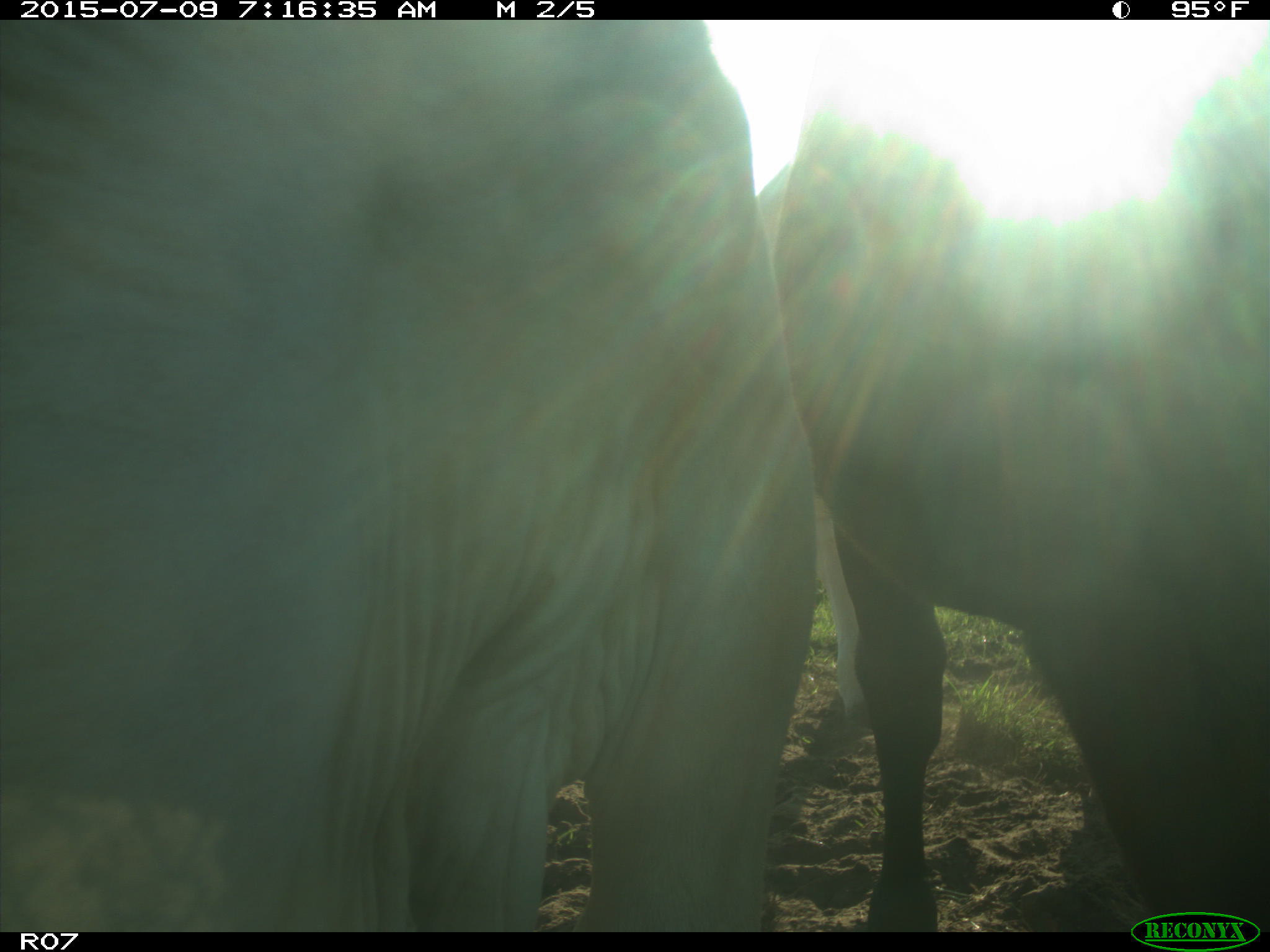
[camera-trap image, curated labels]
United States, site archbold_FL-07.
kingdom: Animalia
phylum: Chordata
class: Mammalia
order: Artiodactyla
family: Bovidae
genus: Bos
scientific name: Bos taurus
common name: domestic cow